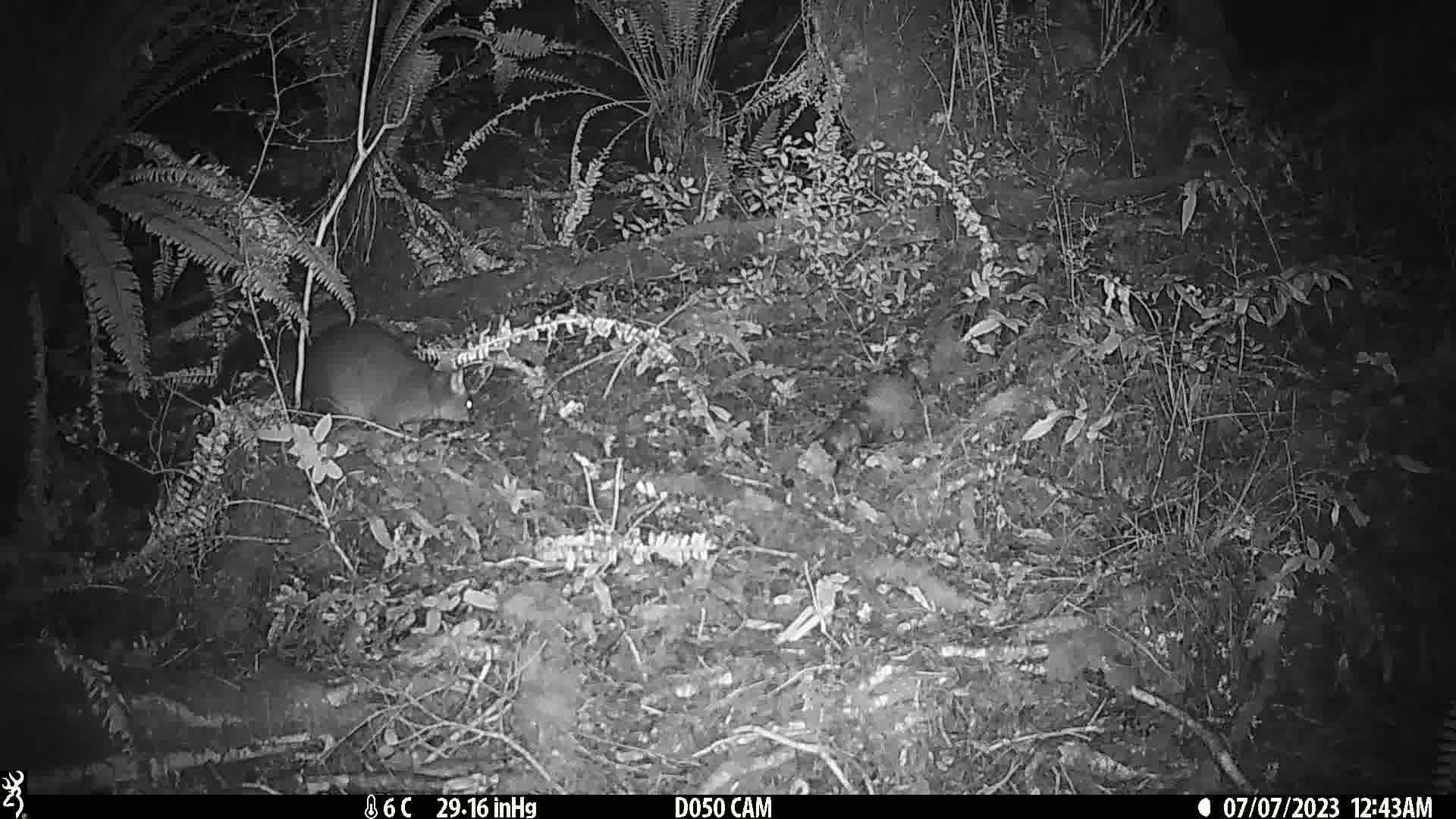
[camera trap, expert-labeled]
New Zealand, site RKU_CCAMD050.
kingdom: Animalia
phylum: Chordata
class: Mammalia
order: Diprotodontia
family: Phalangeridae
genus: Trichosurus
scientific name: Trichosurus vulpecula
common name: common brushtail possum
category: possum